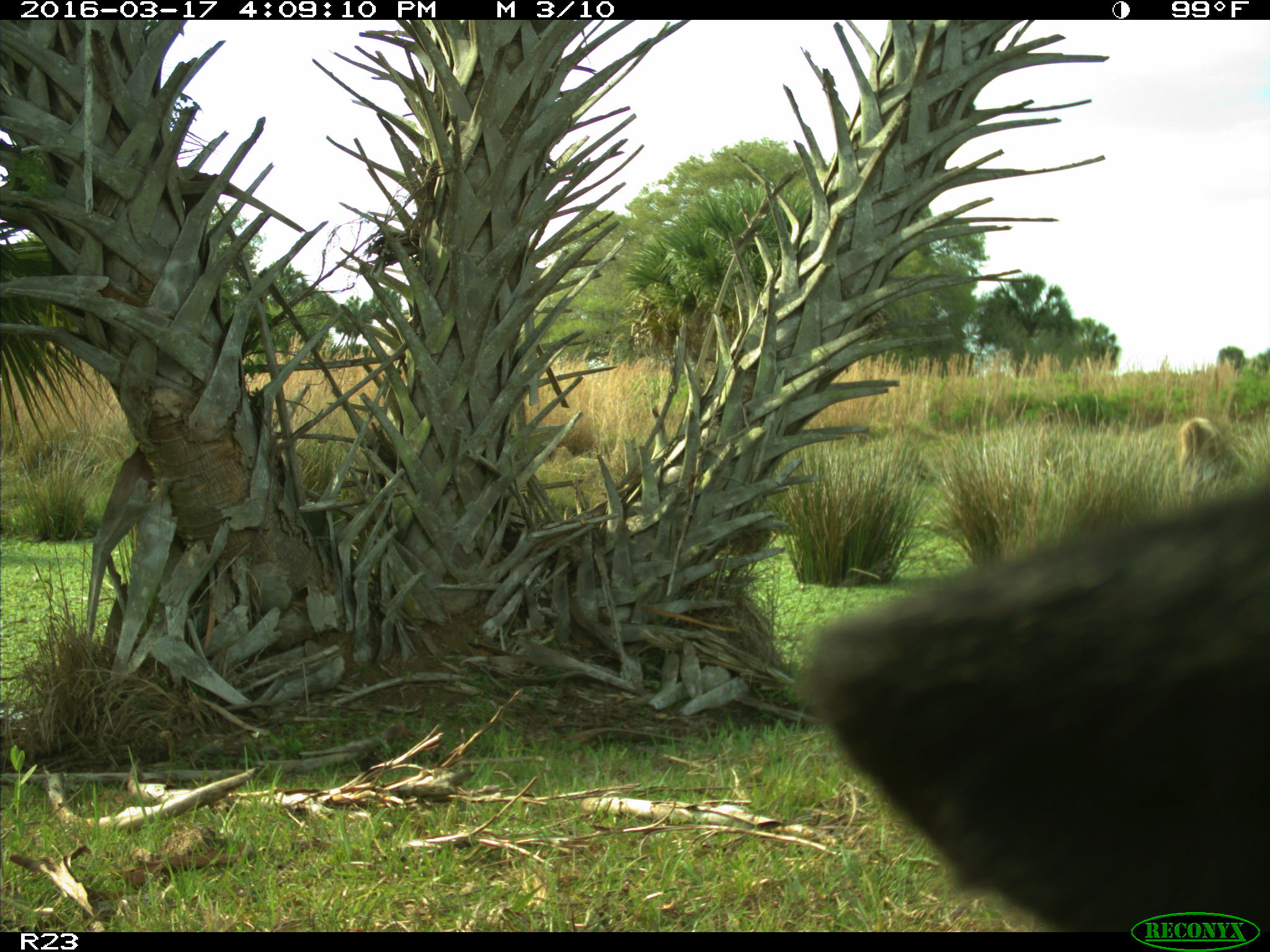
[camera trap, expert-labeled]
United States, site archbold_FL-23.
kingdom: Animalia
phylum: Chordata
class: Mammalia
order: Artiodactyla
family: Bovidae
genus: Bos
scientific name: Bos taurus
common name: domestic cow